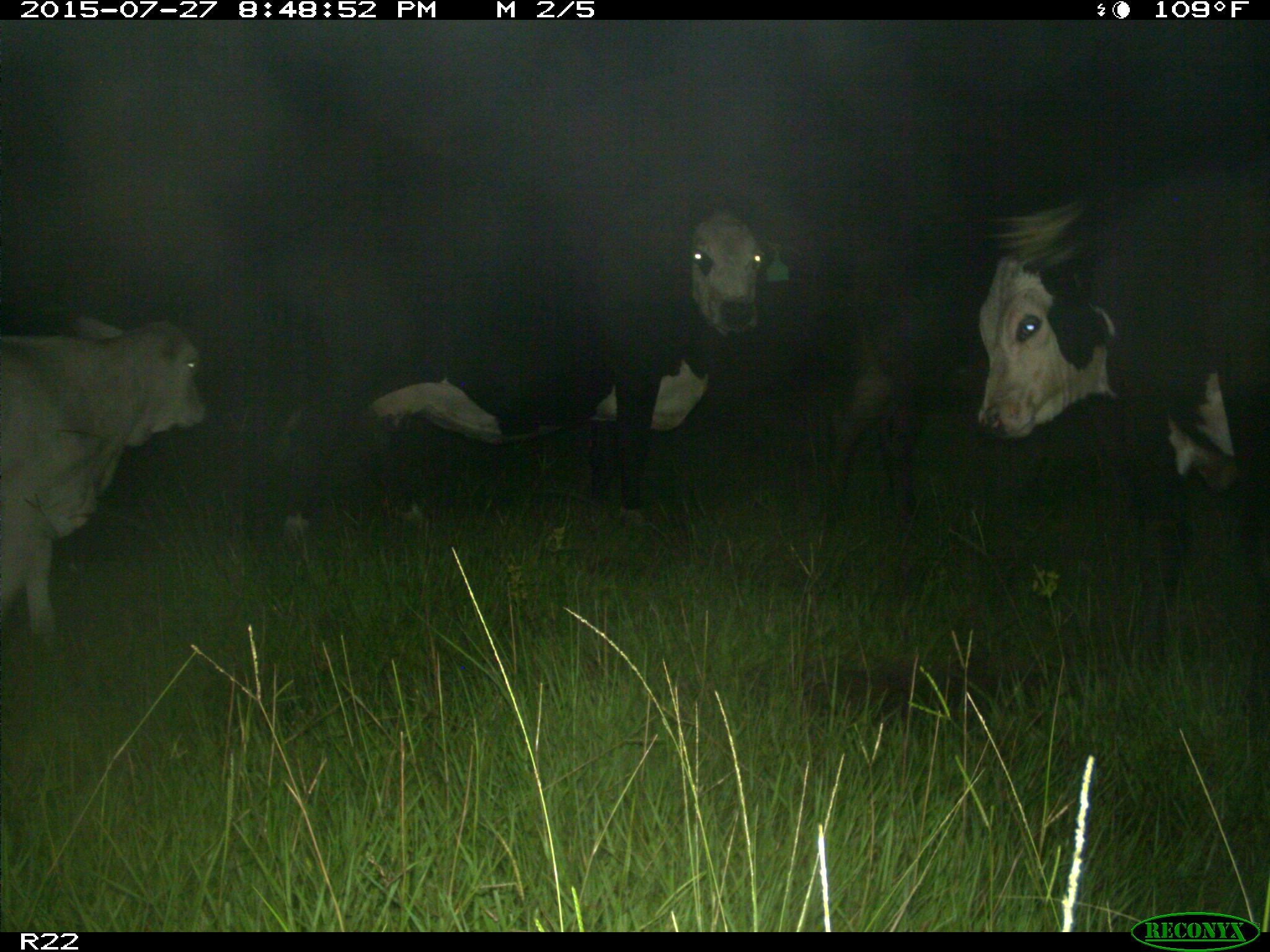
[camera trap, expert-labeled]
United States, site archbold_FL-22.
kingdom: Animalia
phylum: Chordata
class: Mammalia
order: Artiodactyla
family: Bovidae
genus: Bos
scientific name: Bos taurus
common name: domestic cow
Bos taurus (domestic cow).